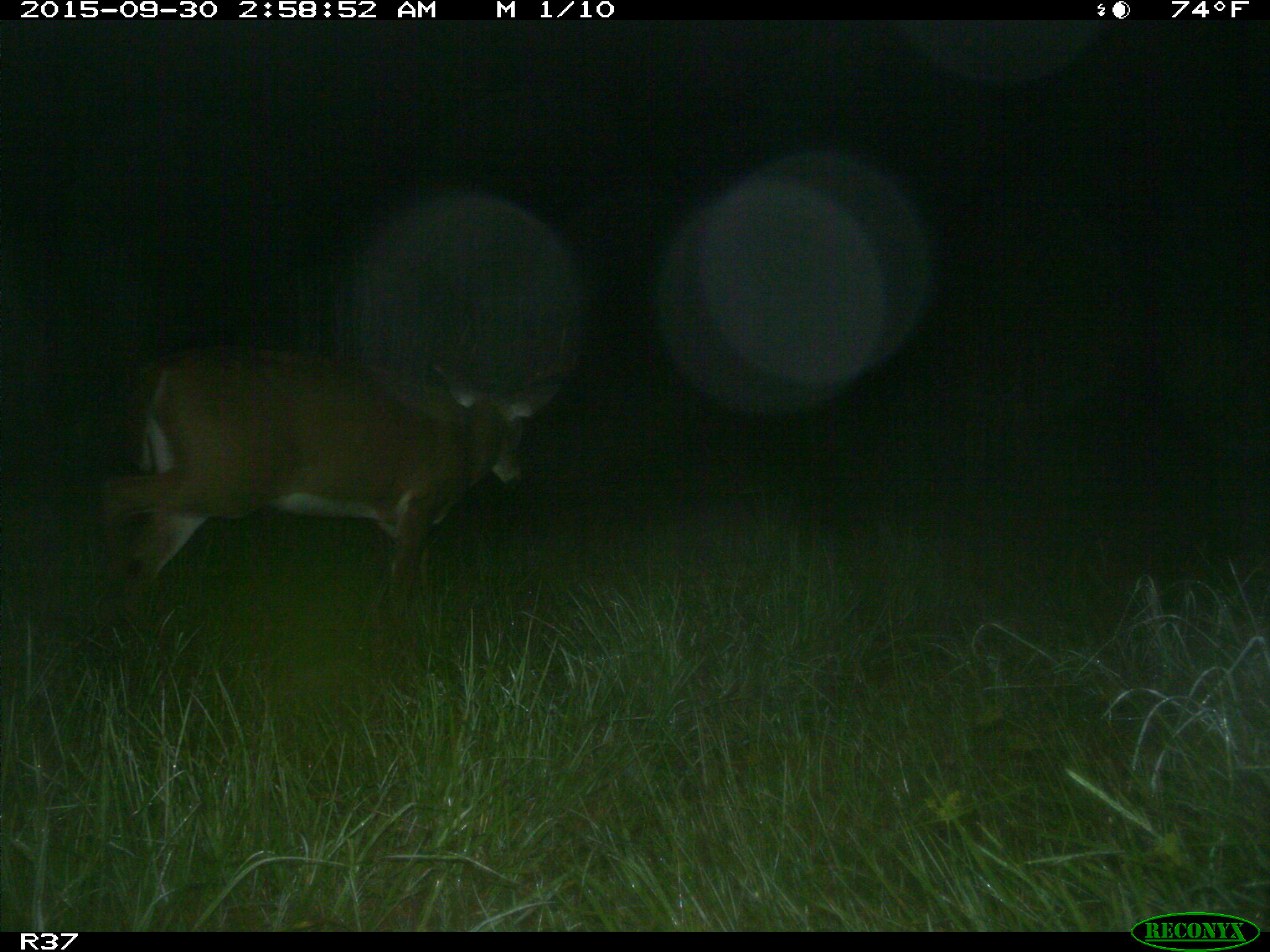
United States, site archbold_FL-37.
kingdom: Animalia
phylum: Chordata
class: Mammalia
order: Artiodactyla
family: Cervidae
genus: Odocoileus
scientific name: Odocoileus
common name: deer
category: unidentified deer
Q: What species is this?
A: Unidentified deer (deer) (Odocoileus).